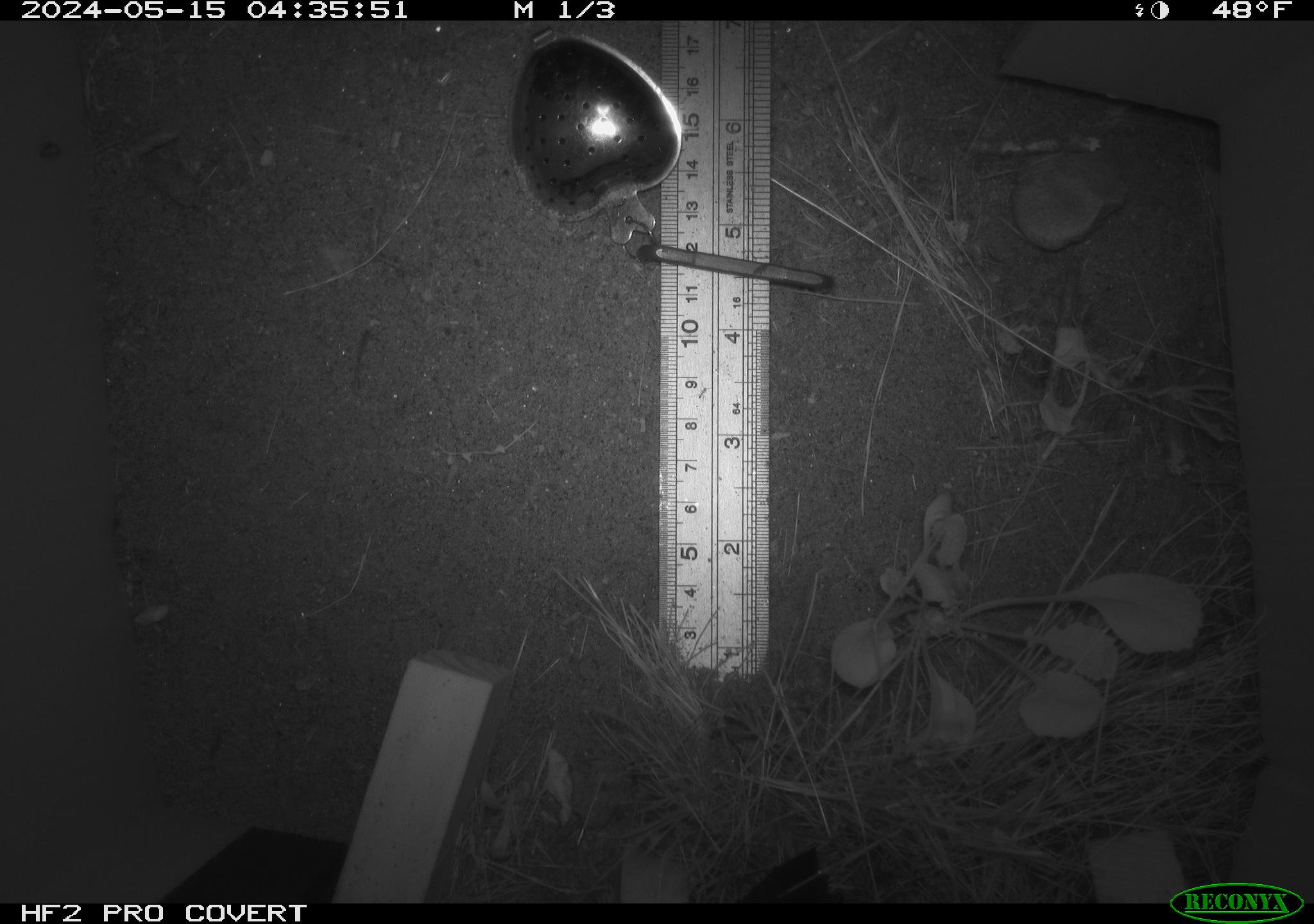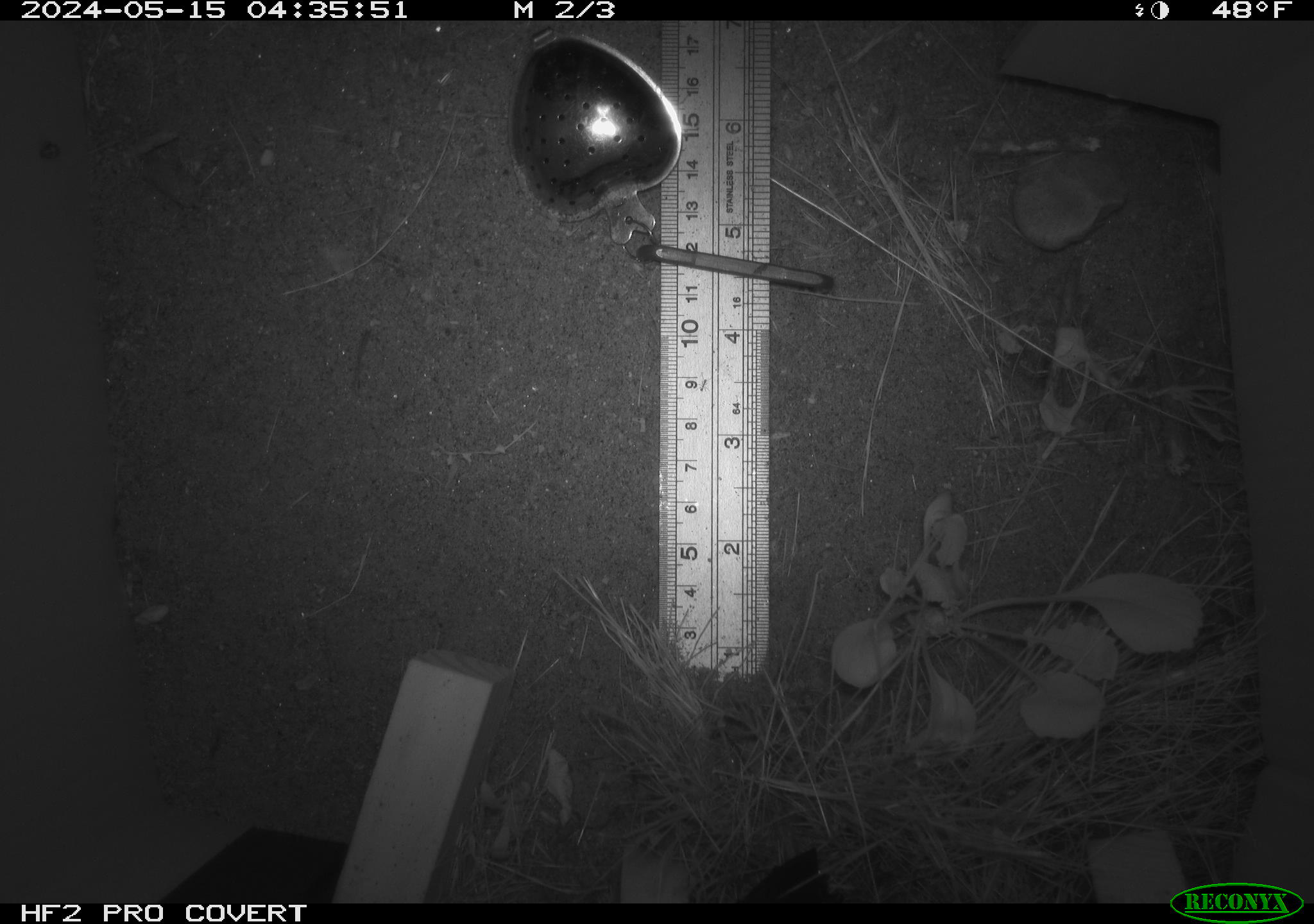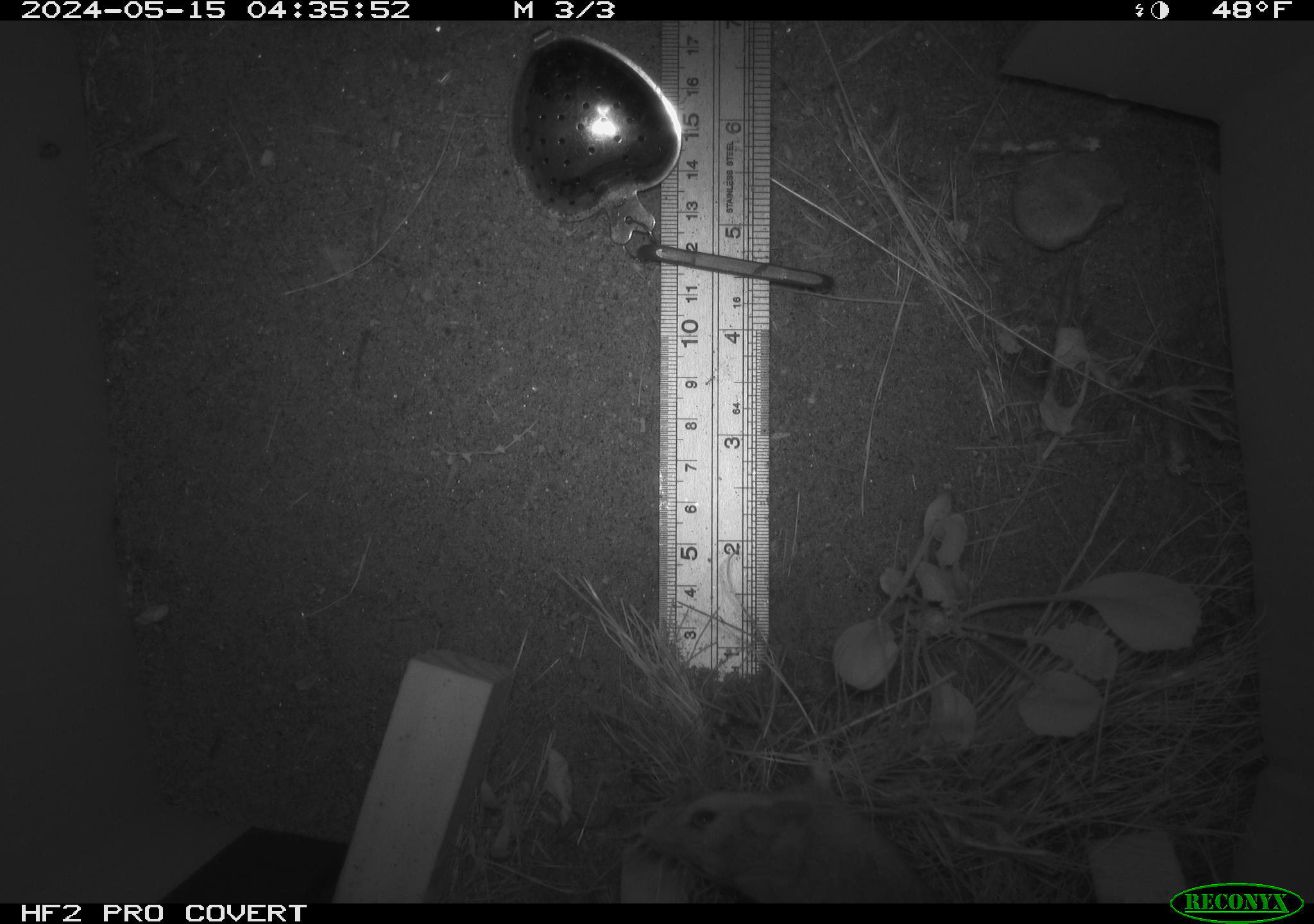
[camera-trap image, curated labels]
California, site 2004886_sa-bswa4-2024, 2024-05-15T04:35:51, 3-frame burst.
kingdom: Animalia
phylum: Chordata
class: Mammalia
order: Rodentia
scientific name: Rodentia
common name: rodent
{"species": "rodent (Rodentia)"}